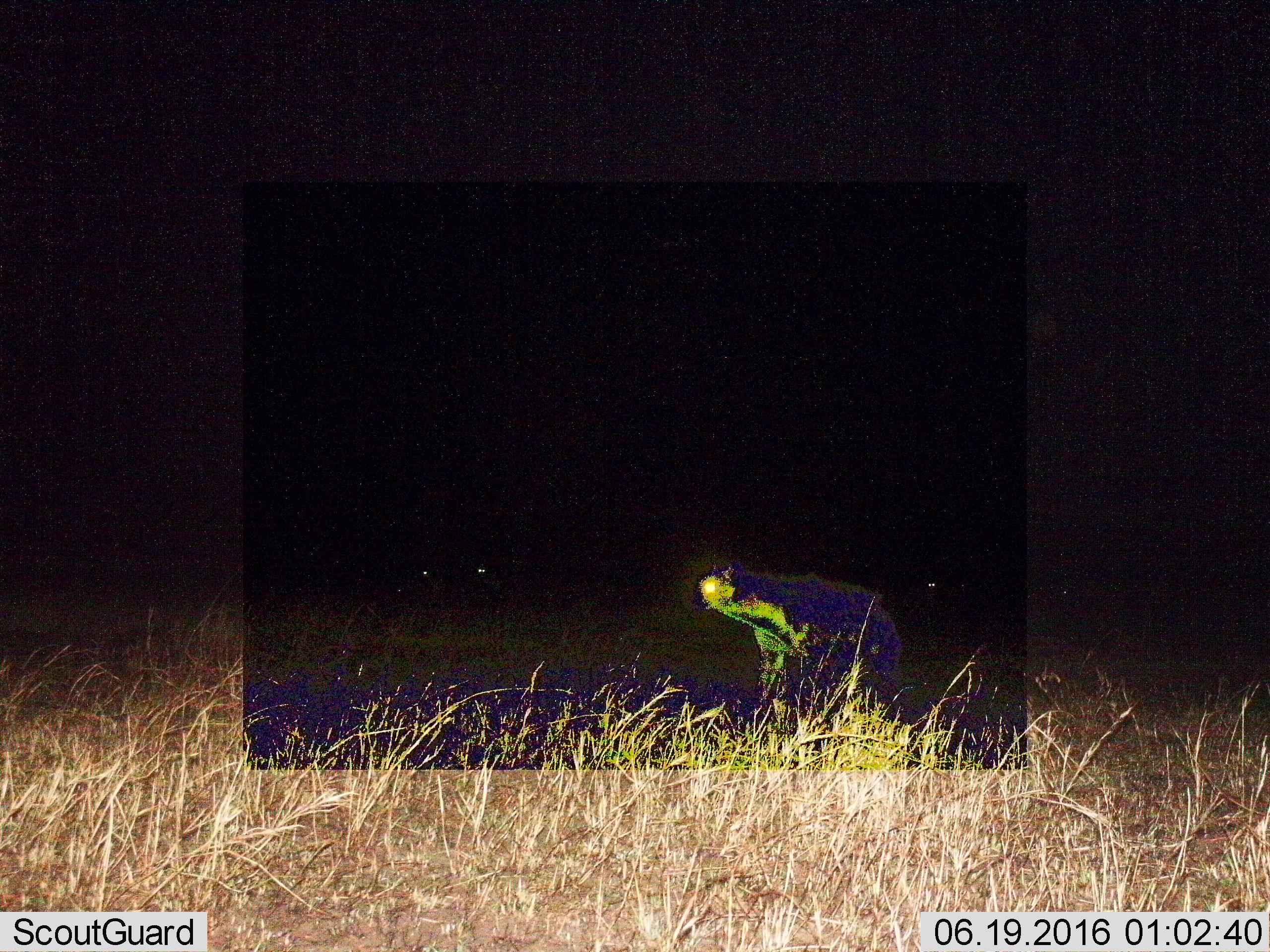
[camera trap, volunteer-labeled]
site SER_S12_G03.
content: unidentified animal